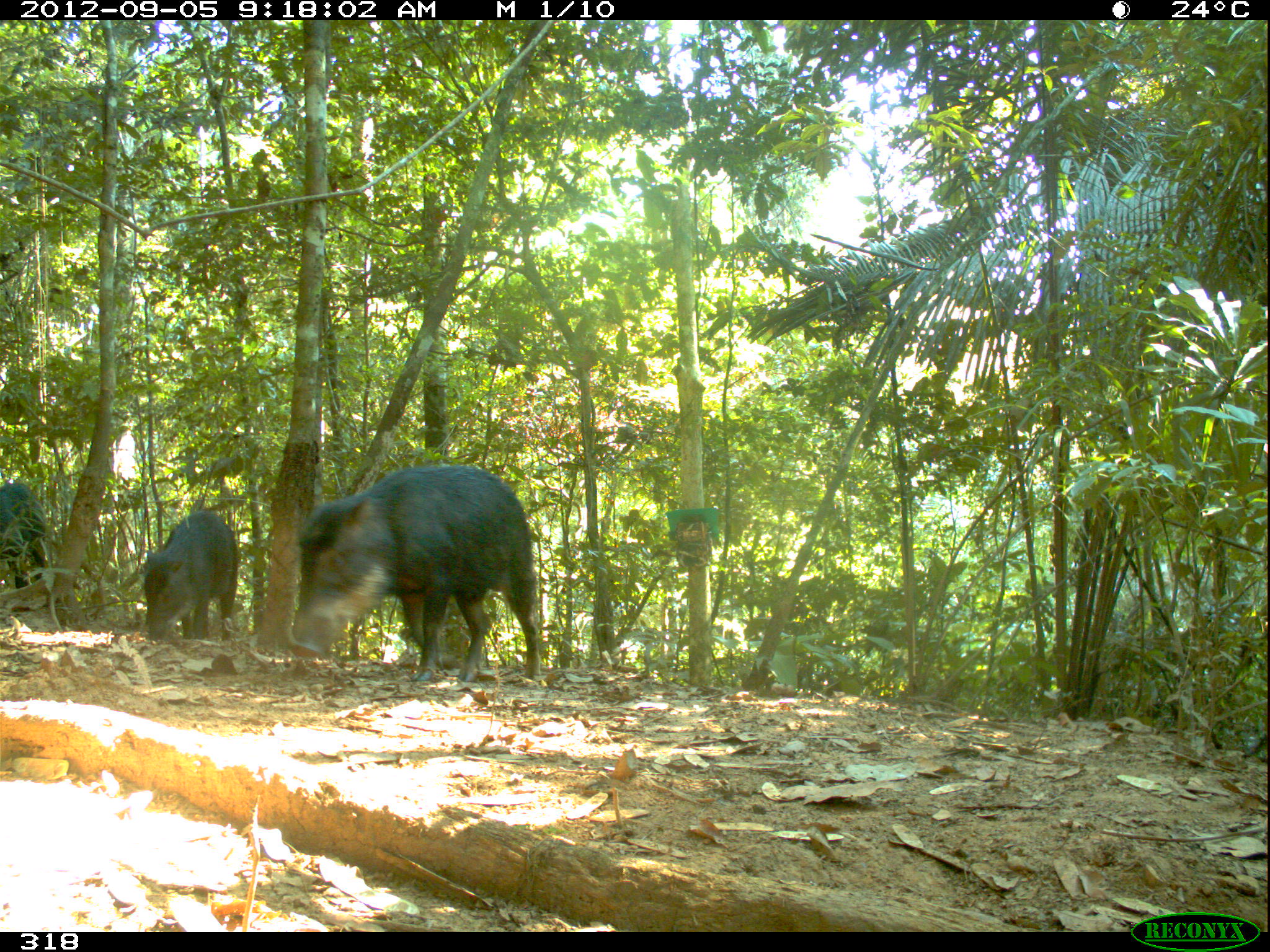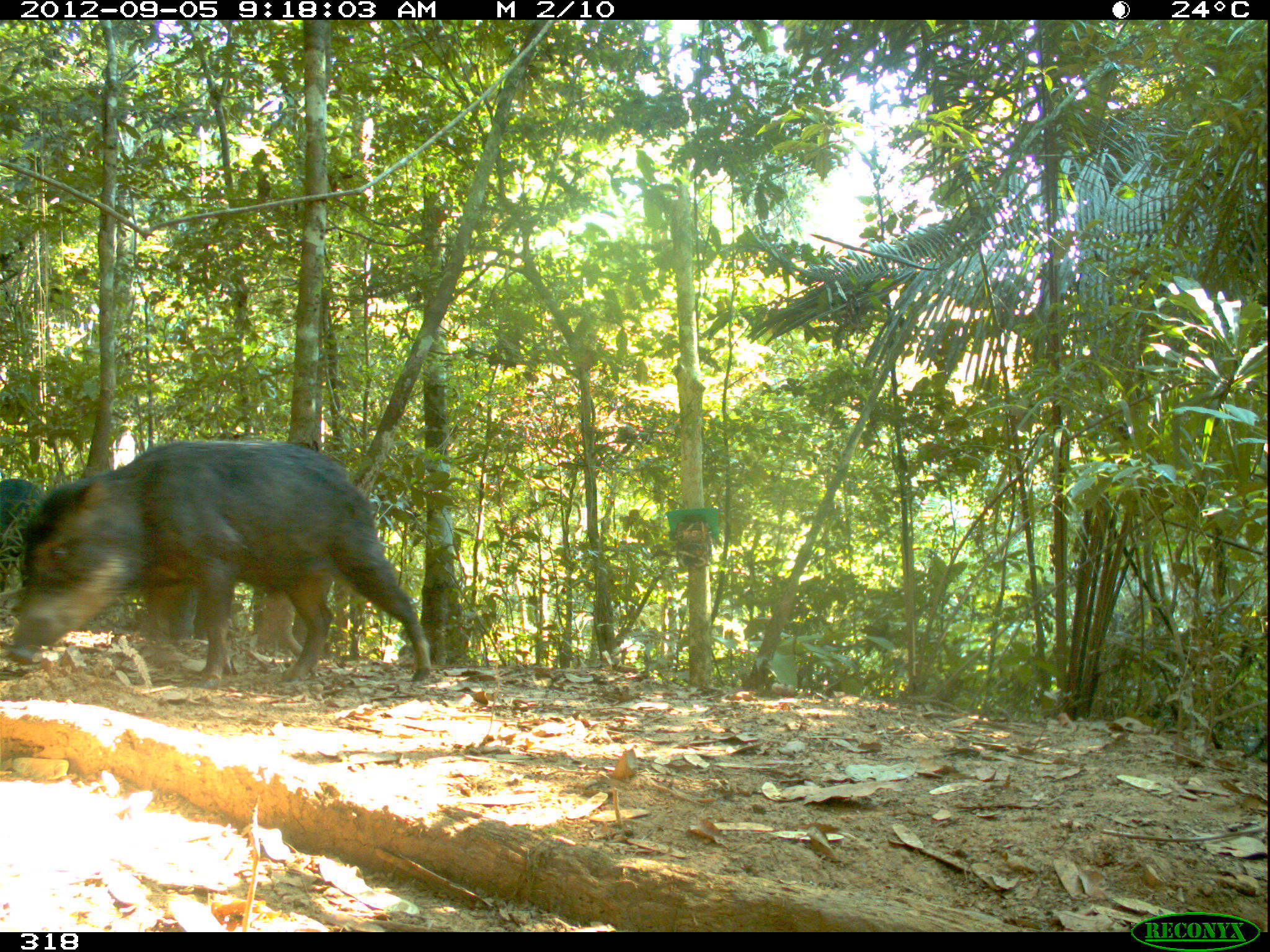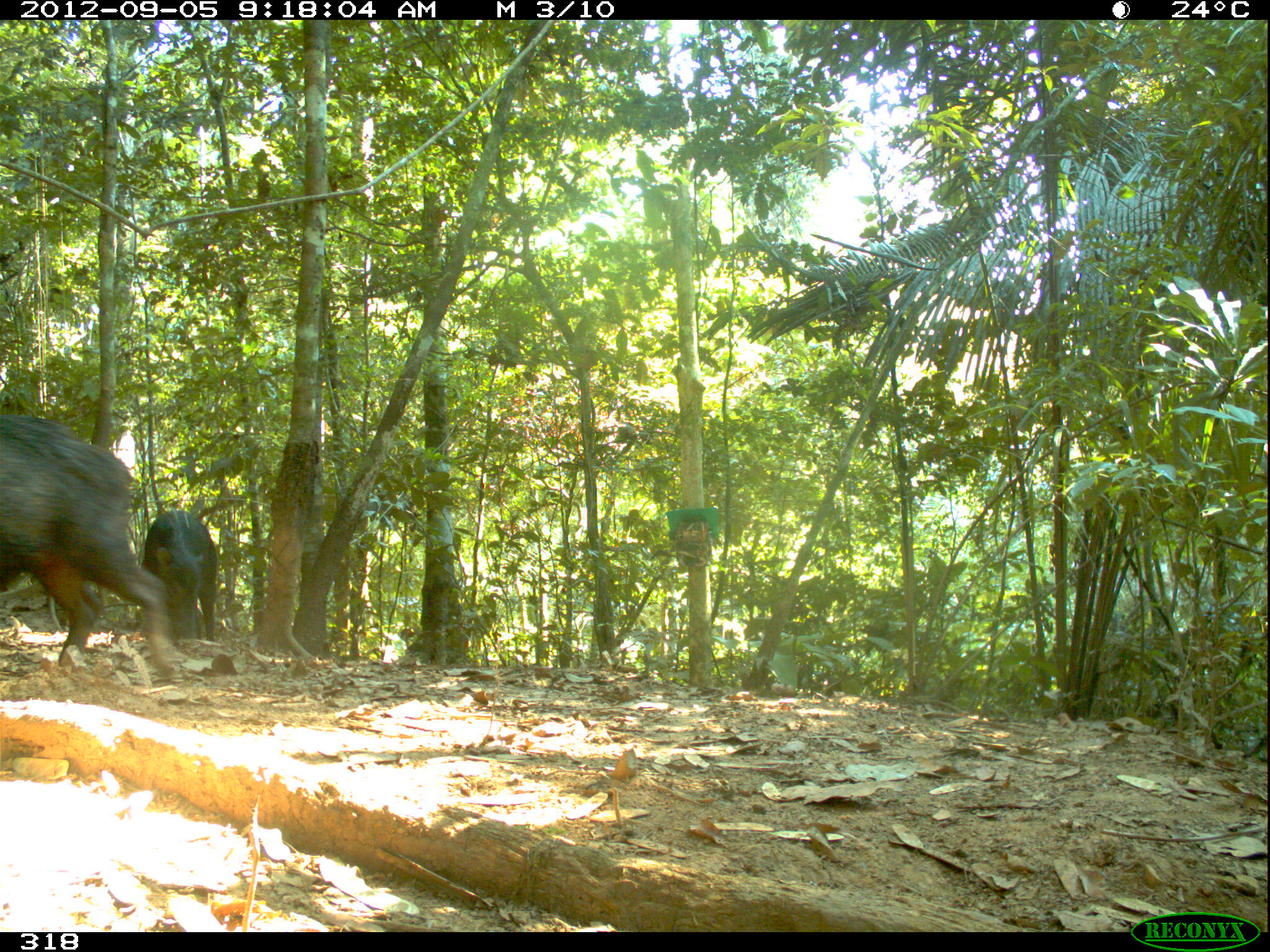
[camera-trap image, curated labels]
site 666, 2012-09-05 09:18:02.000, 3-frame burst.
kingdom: Animalia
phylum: Chordata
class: Mammalia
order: Artiodactyla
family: Tayassuidae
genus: Tayassu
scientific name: Tayassu pecari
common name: white-lipped peccary